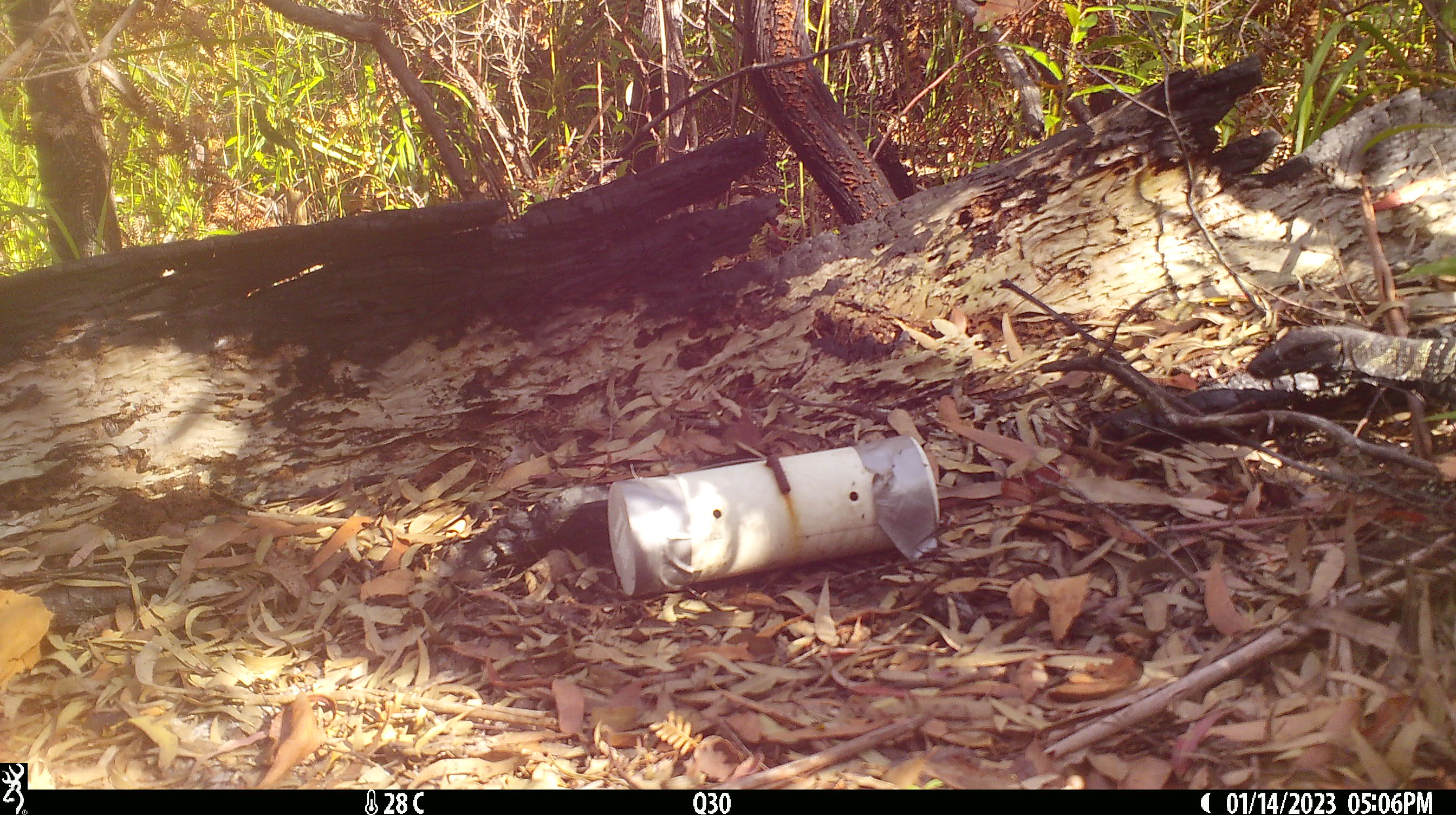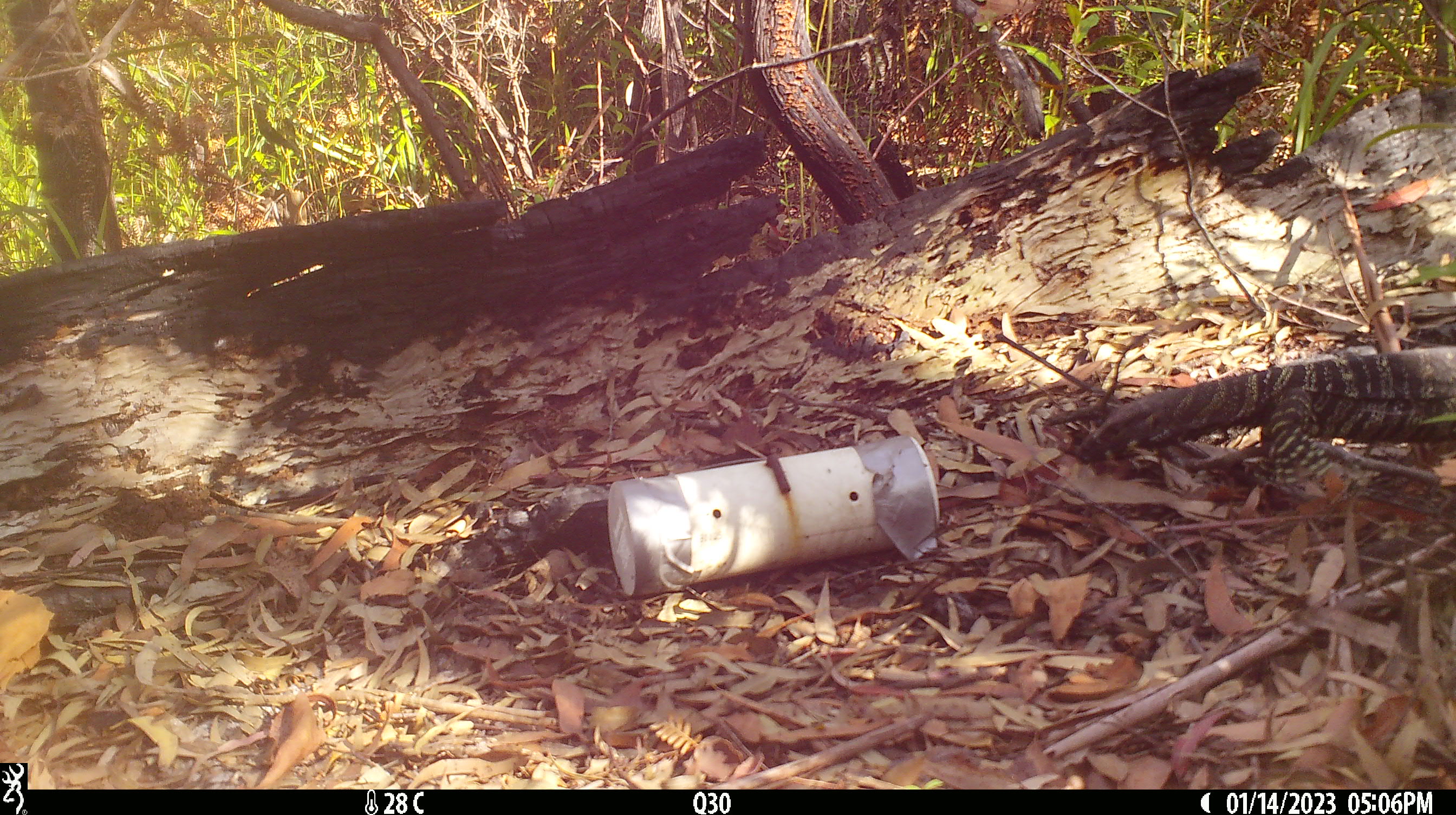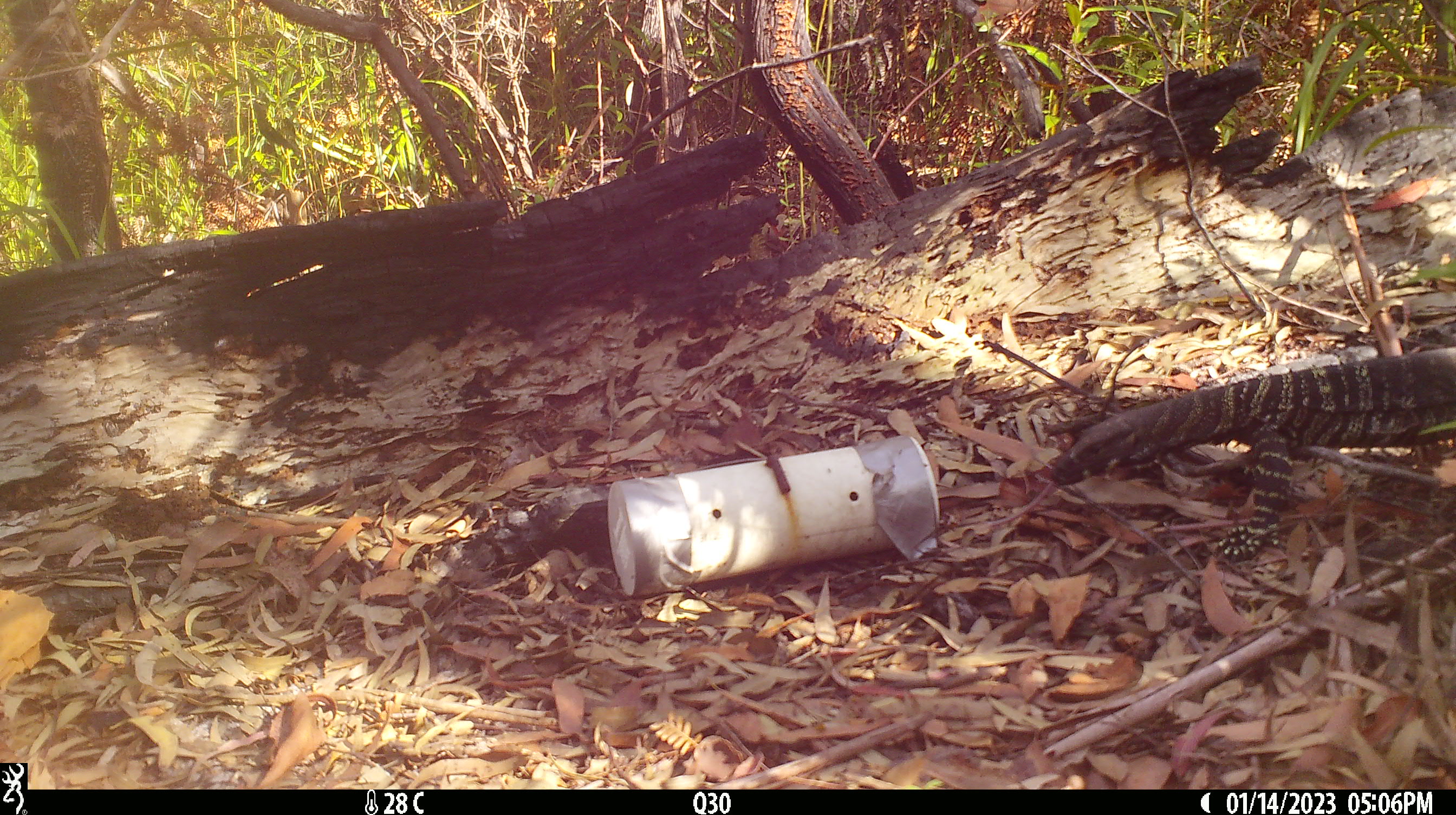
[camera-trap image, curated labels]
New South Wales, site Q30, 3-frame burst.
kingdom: Animalia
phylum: Chordata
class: Reptilia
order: Squamata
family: Varanidae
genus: Varanus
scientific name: Varanus varius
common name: lace monitor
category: goanna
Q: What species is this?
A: Goanna (lace monitor) (Varanus varius).